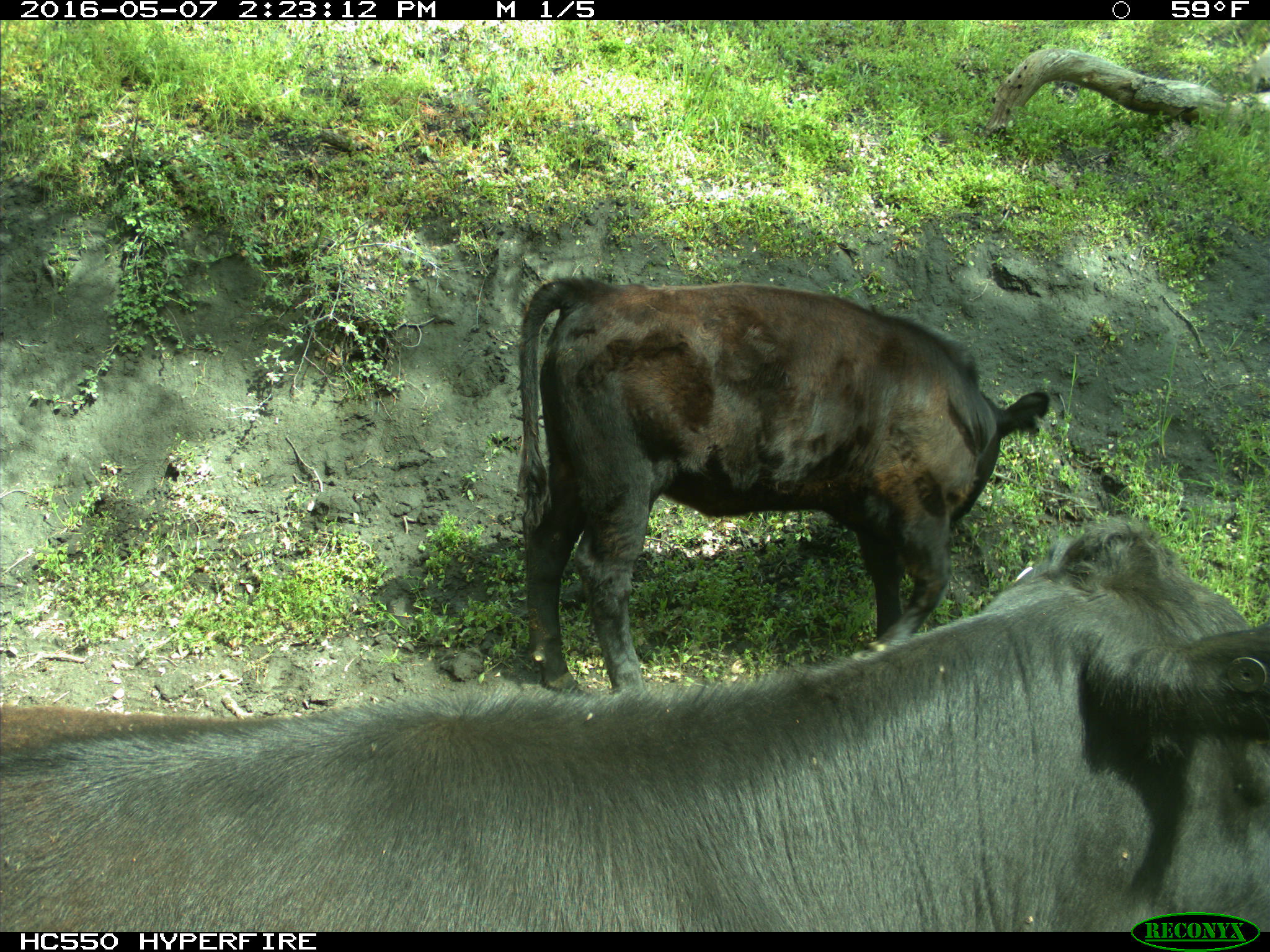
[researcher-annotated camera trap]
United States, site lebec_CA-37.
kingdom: Animalia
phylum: Chordata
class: Mammalia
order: Artiodactyla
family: Bovidae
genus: Bos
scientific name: Bos taurus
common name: domestic cow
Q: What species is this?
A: Bos taurus (domestic cow).